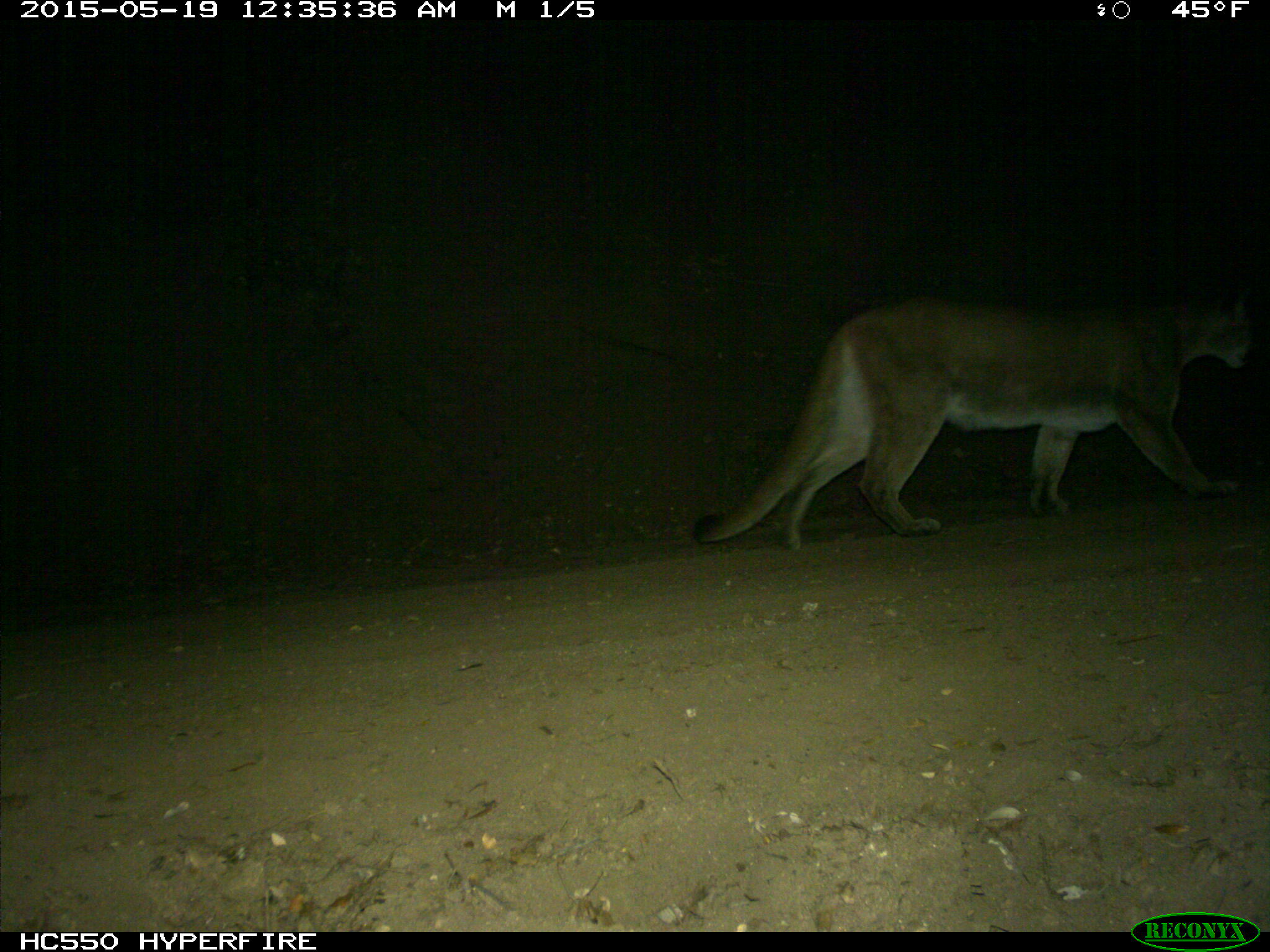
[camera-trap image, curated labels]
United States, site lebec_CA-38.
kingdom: Animalia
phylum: Chordata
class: Mammalia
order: Carnivora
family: Felidae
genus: Puma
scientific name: Puma concolor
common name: mountain lion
Puma concolor (mountain lion).